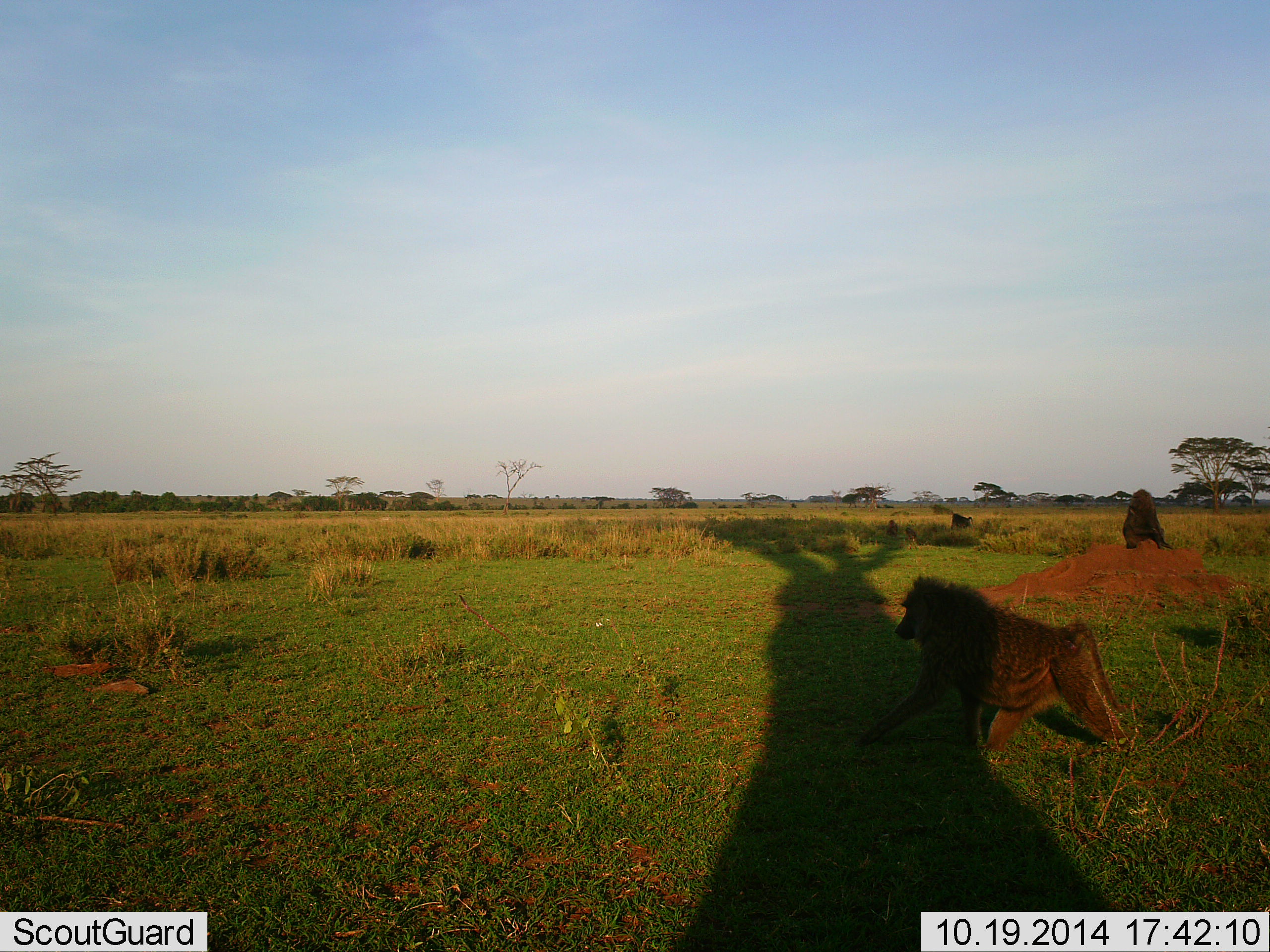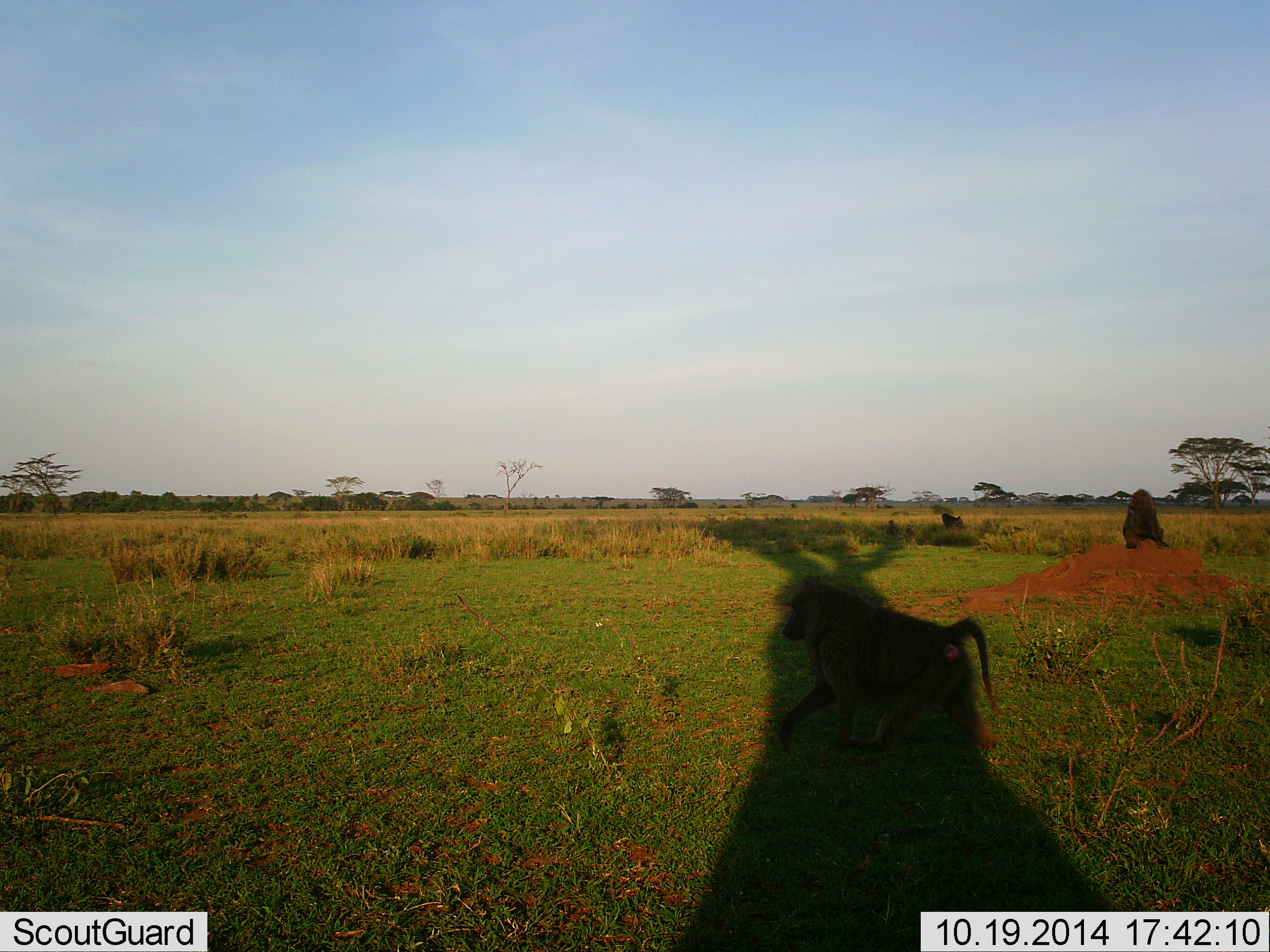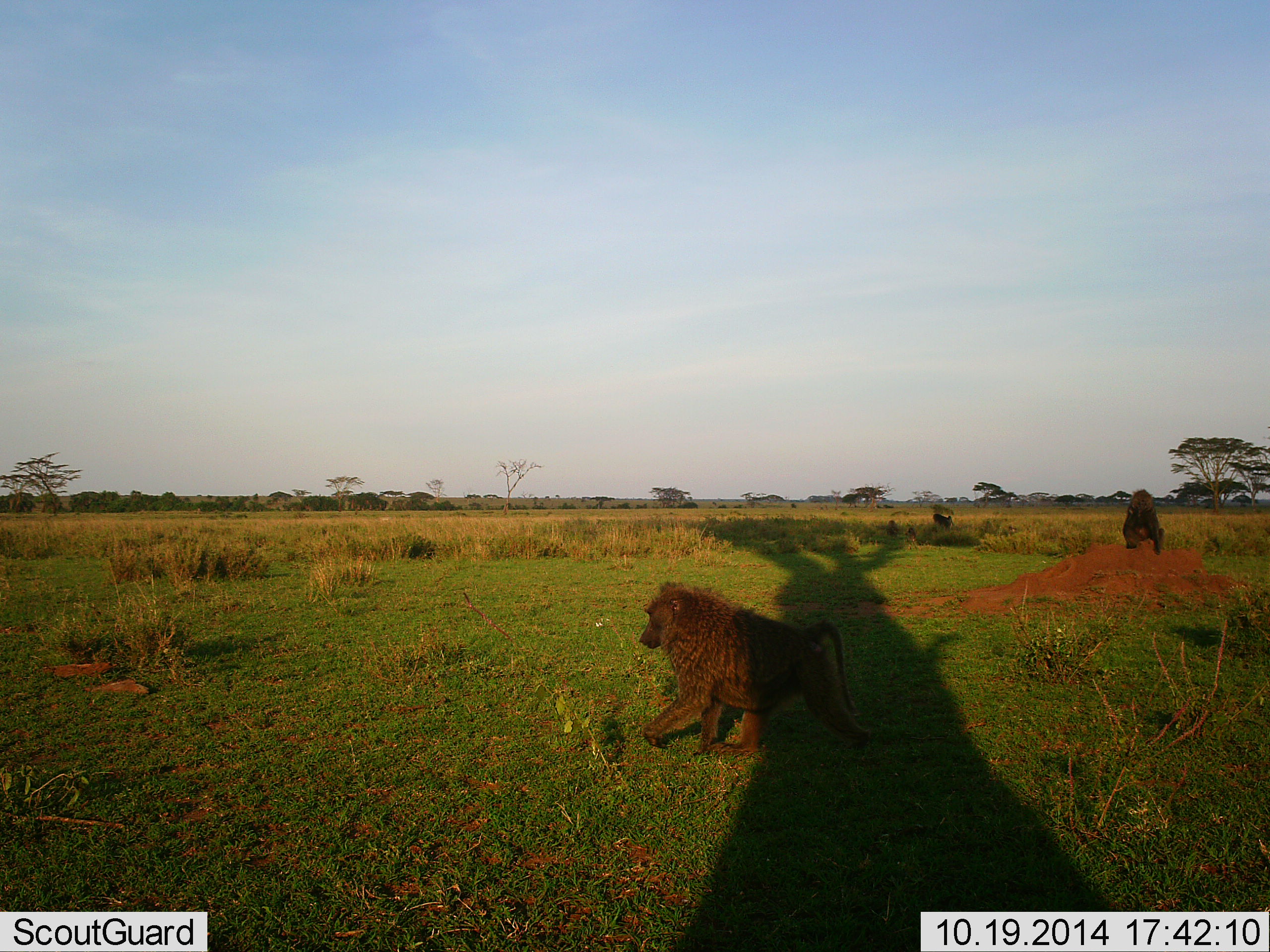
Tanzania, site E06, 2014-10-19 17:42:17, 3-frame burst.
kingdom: Animalia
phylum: Chordata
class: Mammalia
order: Primates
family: Cercopithecidae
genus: Papio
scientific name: Papio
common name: baboon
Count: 4.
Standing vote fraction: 42%.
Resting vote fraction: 42%.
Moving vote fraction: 100%.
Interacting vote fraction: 0%.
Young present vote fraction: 25%.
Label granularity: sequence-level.